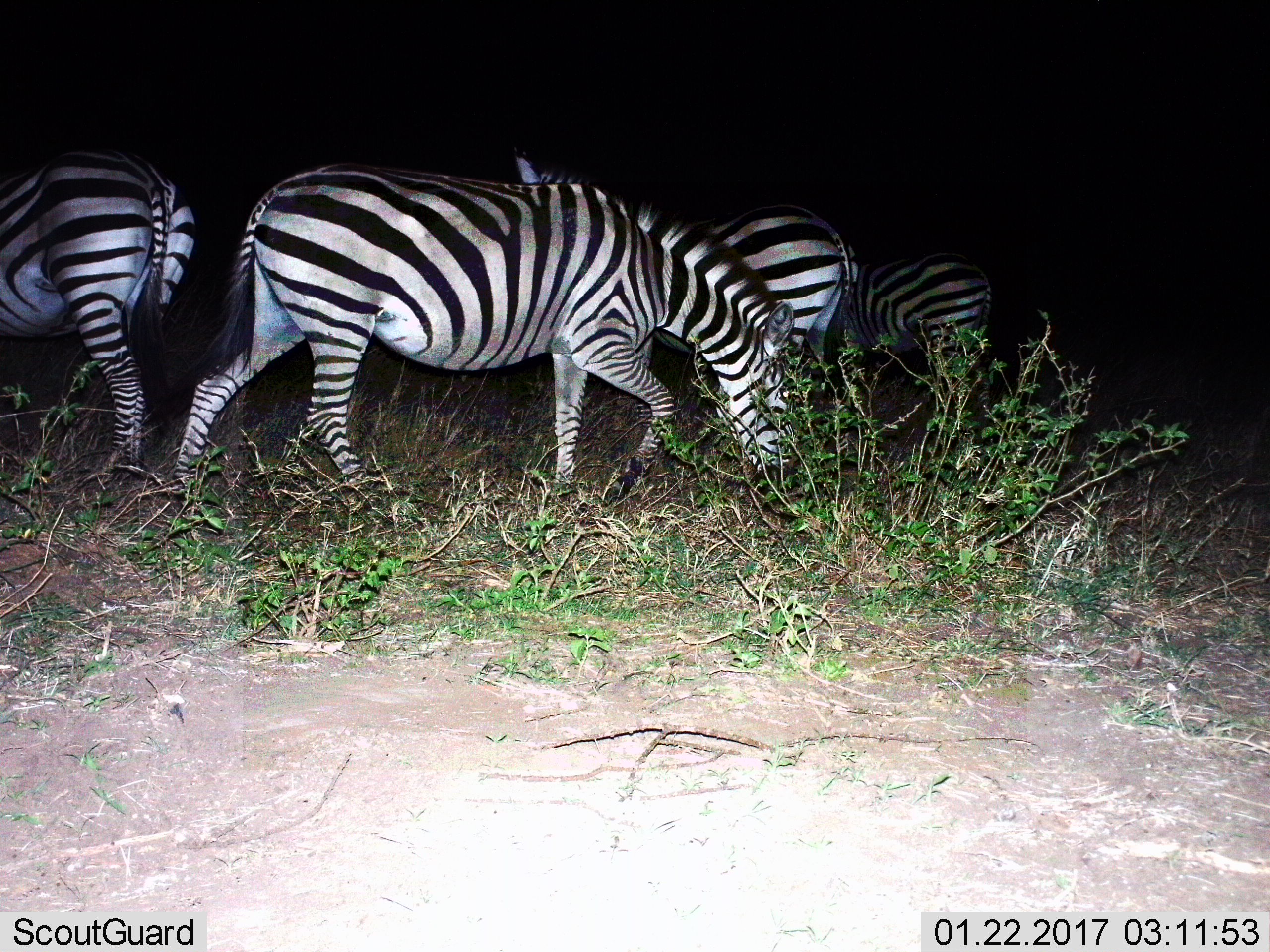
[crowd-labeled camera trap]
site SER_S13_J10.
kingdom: Animalia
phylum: Chordata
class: Mammalia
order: Perissodactyla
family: Equidae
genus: Equus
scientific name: Equus quagga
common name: plains zebra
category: zebraplains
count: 4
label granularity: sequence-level